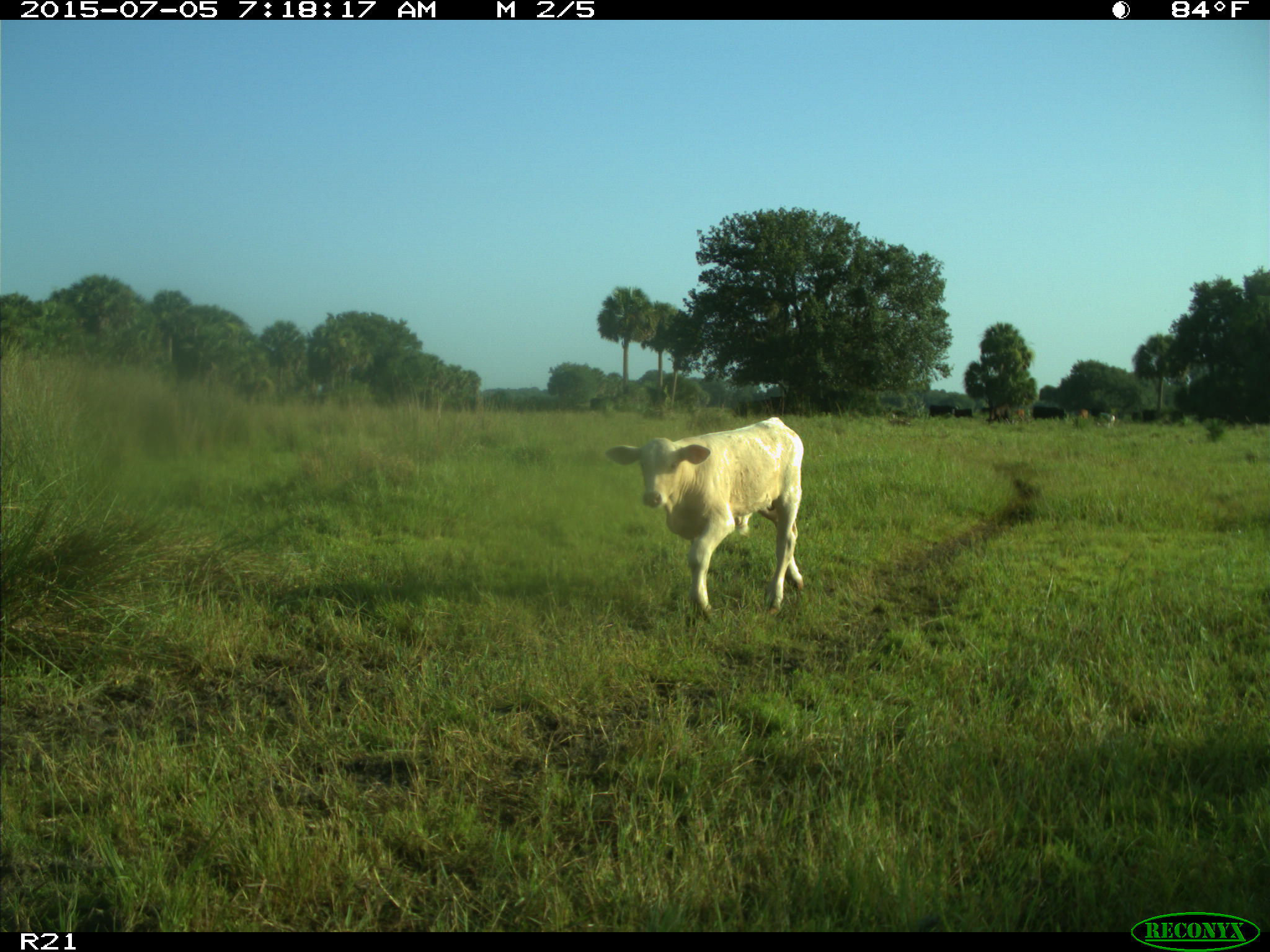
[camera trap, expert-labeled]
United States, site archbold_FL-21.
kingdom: Animalia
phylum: Chordata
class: Mammalia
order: Artiodactyla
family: Bovidae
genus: Bos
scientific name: Bos taurus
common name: domestic cow